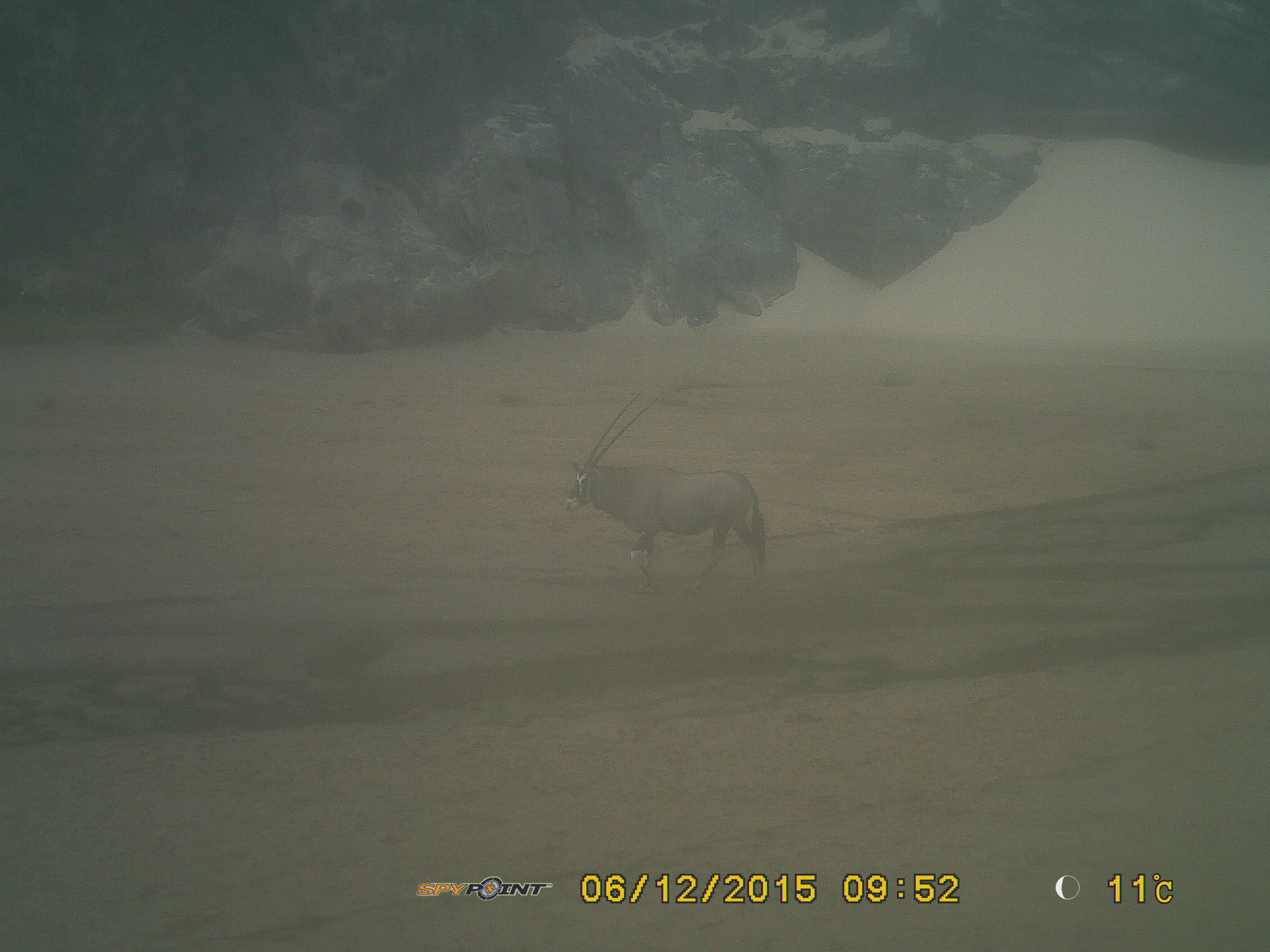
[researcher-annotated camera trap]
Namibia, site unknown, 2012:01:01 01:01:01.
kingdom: Animalia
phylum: Chordata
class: Mammalia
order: Artiodactyla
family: Bovidae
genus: Oryx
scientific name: Oryx gazella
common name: gemsbok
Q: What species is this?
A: Oryx gazella (gemsbok).